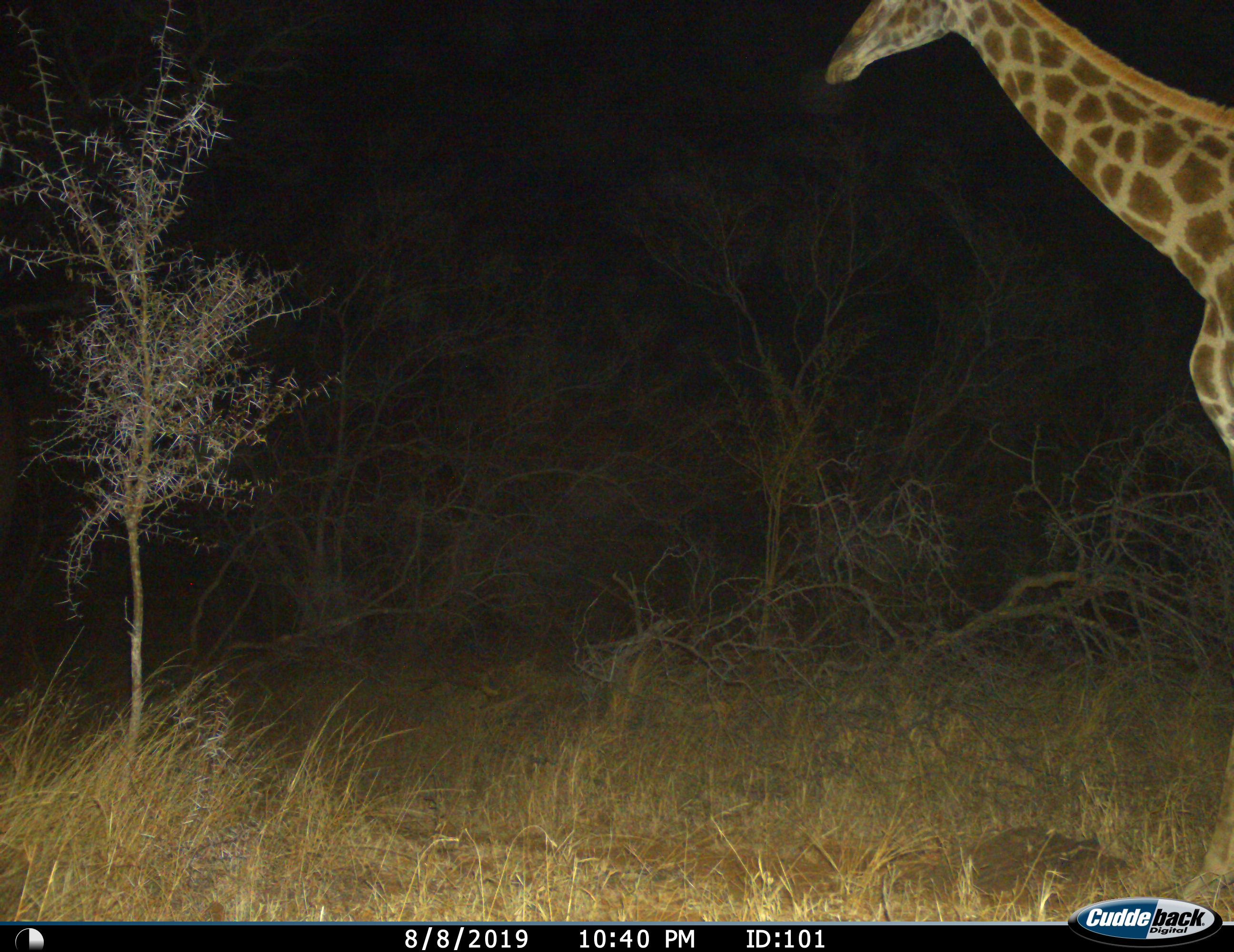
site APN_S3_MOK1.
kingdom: Animalia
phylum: Chordata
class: Mammalia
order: Artiodactyla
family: Giraffidae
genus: Giraffa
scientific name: Giraffa camelopardalis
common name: giraffe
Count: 1.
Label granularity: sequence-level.